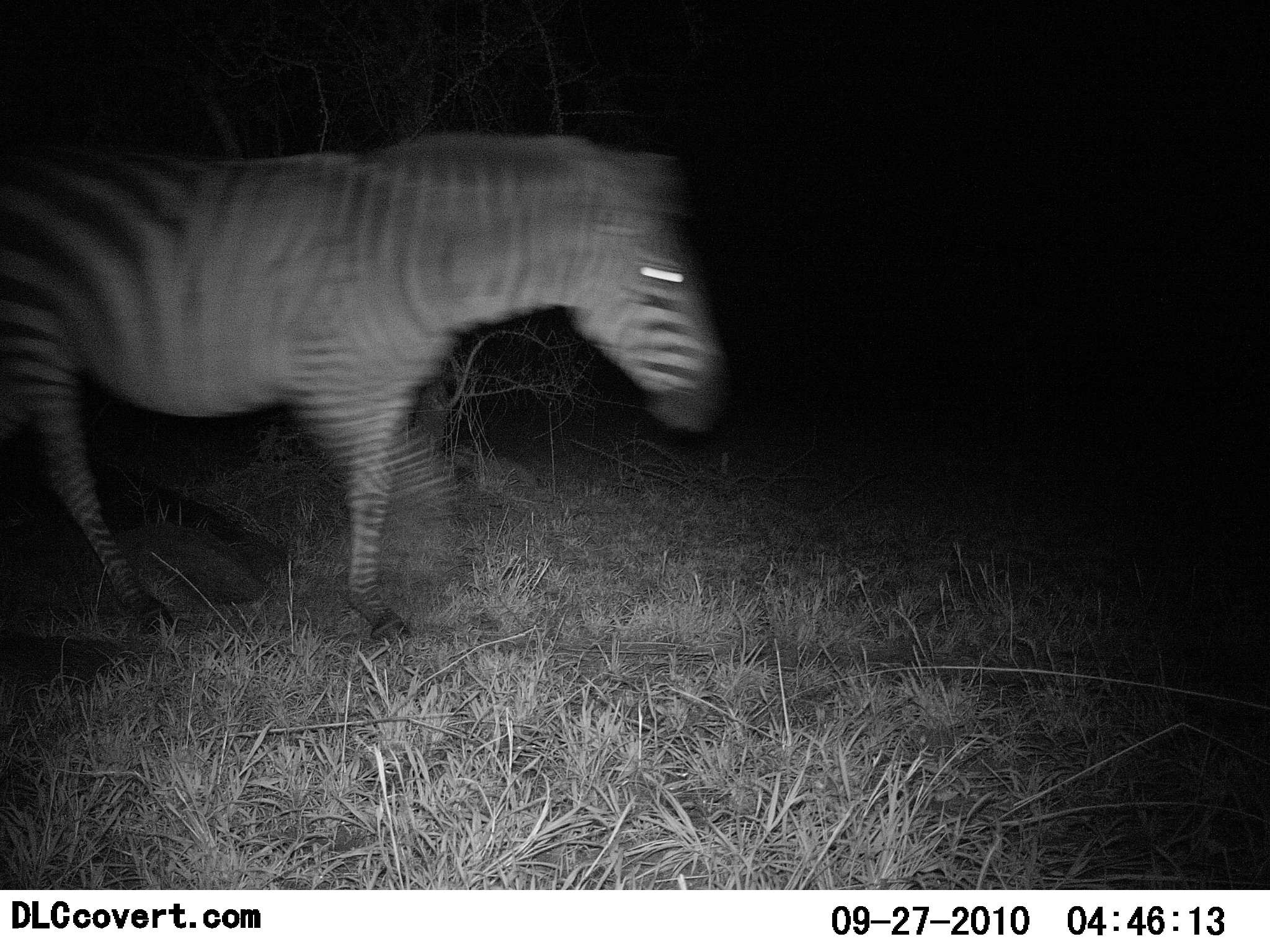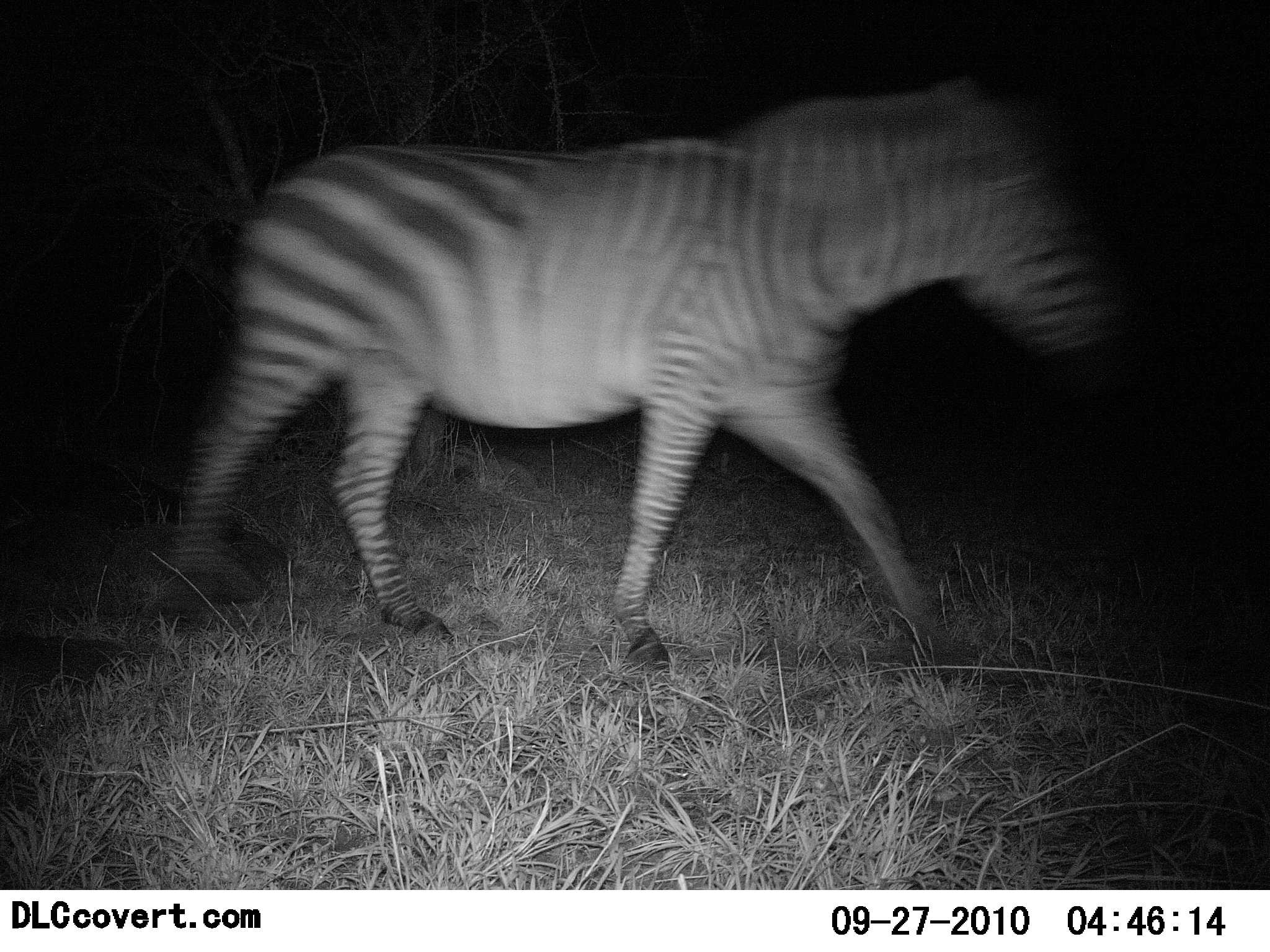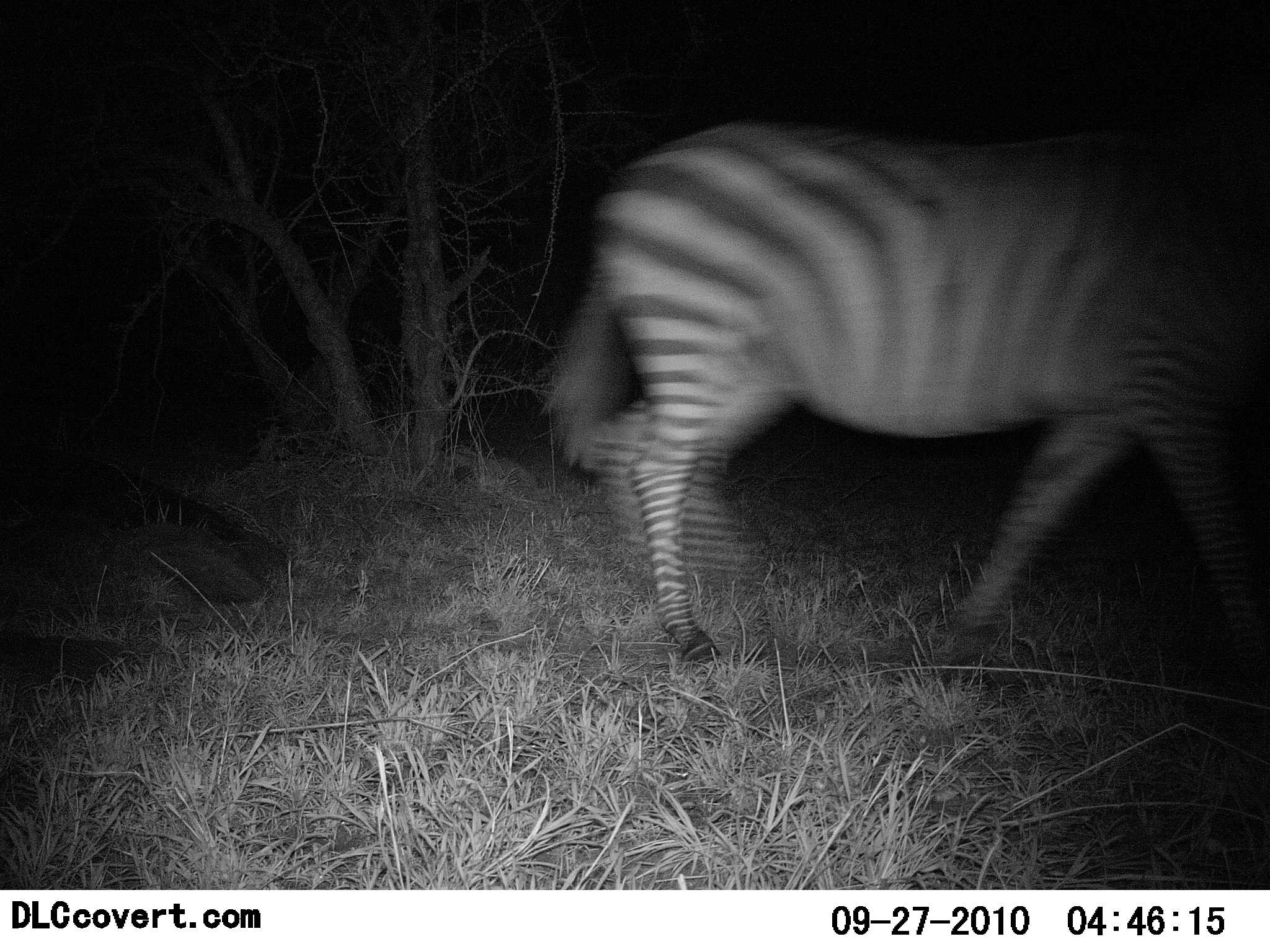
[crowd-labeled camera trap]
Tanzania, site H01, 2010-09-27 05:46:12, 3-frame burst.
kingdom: Animalia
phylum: Chordata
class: Mammalia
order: Perissodactyla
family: Equidae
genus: Equus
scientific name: Equus quagga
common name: plains zebra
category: zebra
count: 1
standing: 0%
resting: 0%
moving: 100%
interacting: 0%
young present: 0%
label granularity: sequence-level